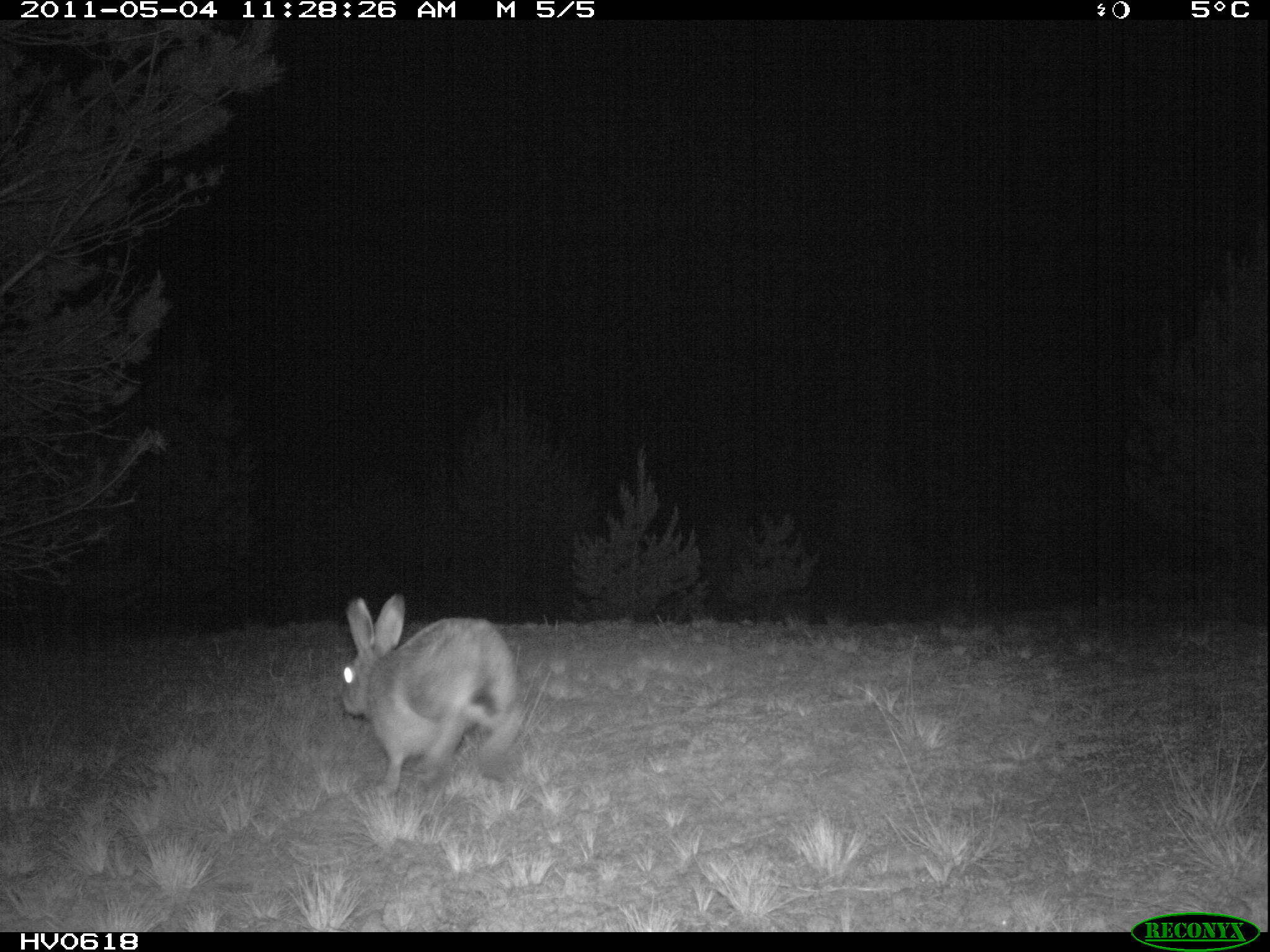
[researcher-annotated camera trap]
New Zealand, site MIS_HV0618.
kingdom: Animalia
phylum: Chordata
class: Mammalia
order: Lagomorpha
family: Leporidae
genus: Lepus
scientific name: Lepus europaeus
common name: brown hare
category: hare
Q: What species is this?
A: Hare (brown hare) (Lepus europaeus).